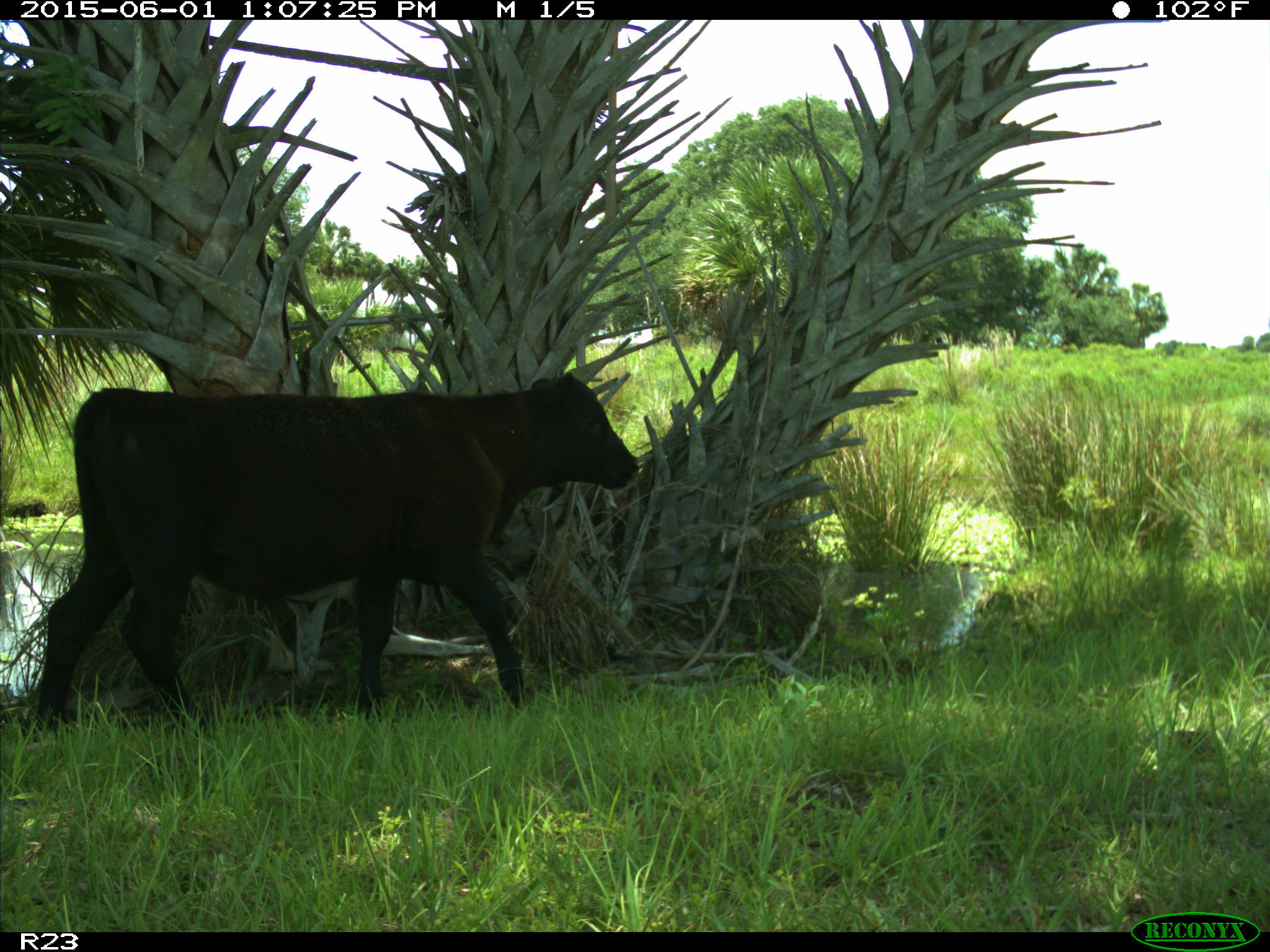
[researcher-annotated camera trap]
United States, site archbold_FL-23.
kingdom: Animalia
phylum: Chordata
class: Mammalia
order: Artiodactyla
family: Bovidae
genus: Bos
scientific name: Bos taurus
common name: domestic cow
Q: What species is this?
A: Bos taurus (domestic cow).